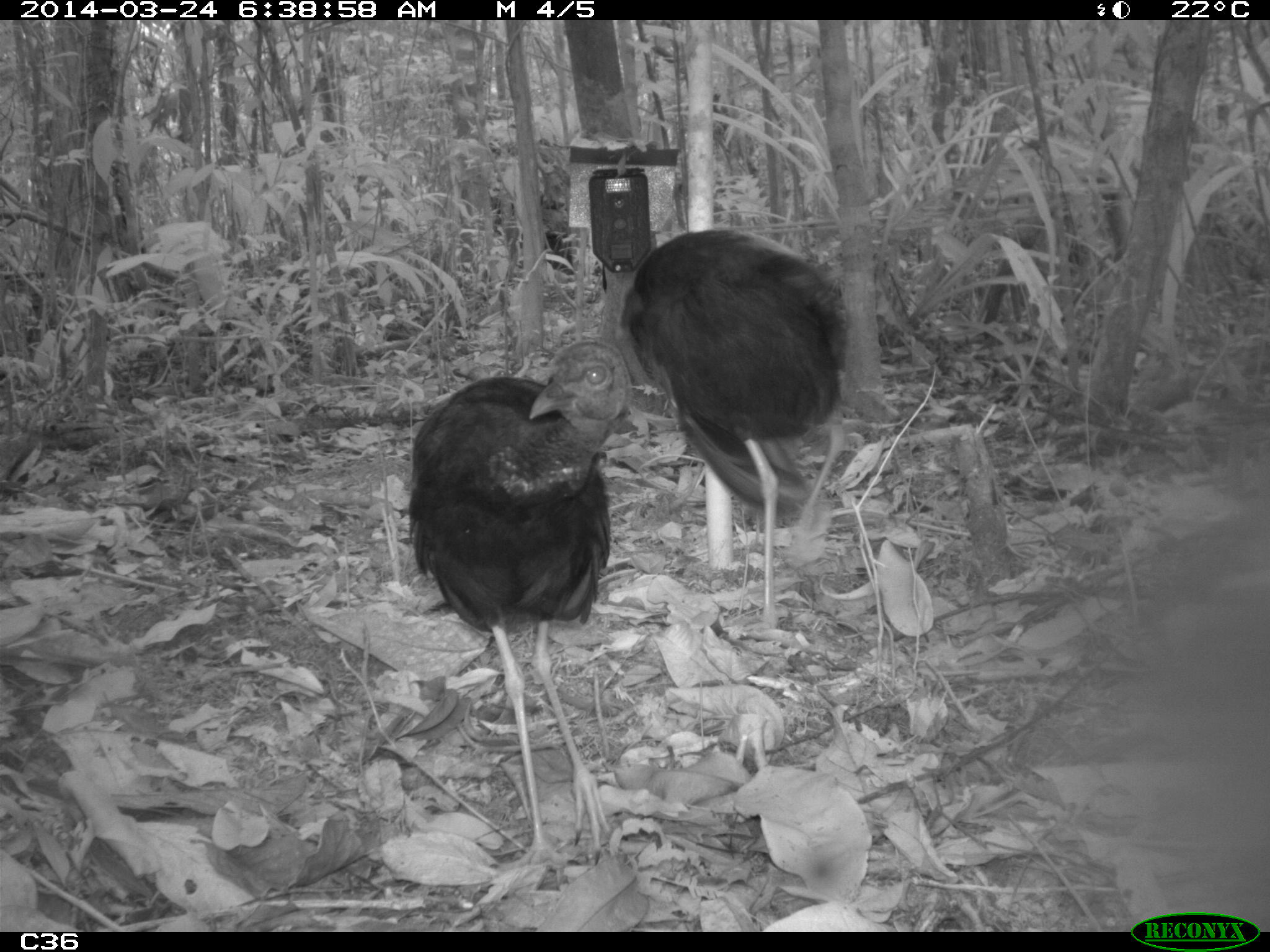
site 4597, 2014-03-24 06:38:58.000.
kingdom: Animalia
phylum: Chordata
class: Aves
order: Gruiformes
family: Psophiidae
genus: Psophia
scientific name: Psophia crepitans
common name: gray-winged trumpeter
Psophia crepitans (gray-winged trumpeter), count 9, age adult.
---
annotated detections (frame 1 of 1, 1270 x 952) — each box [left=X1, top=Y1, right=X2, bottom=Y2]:
psophia crepitans: [left=407, top=341, right=629, bottom=864]; [left=596, top=223, right=860, bottom=629]